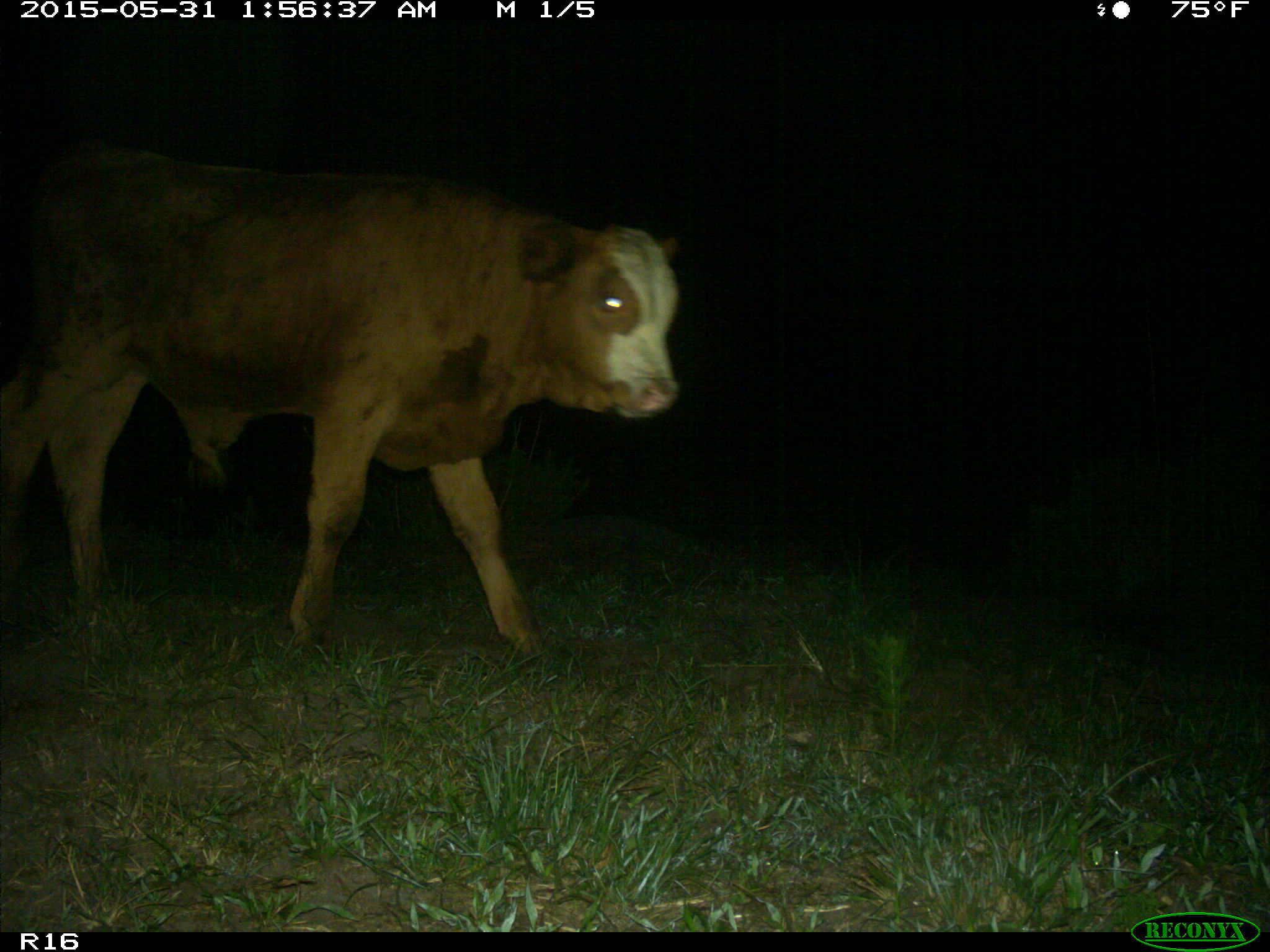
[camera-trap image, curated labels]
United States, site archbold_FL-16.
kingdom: Animalia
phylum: Chordata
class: Mammalia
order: Artiodactyla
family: Bovidae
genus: Bos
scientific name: Bos taurus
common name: domestic cow